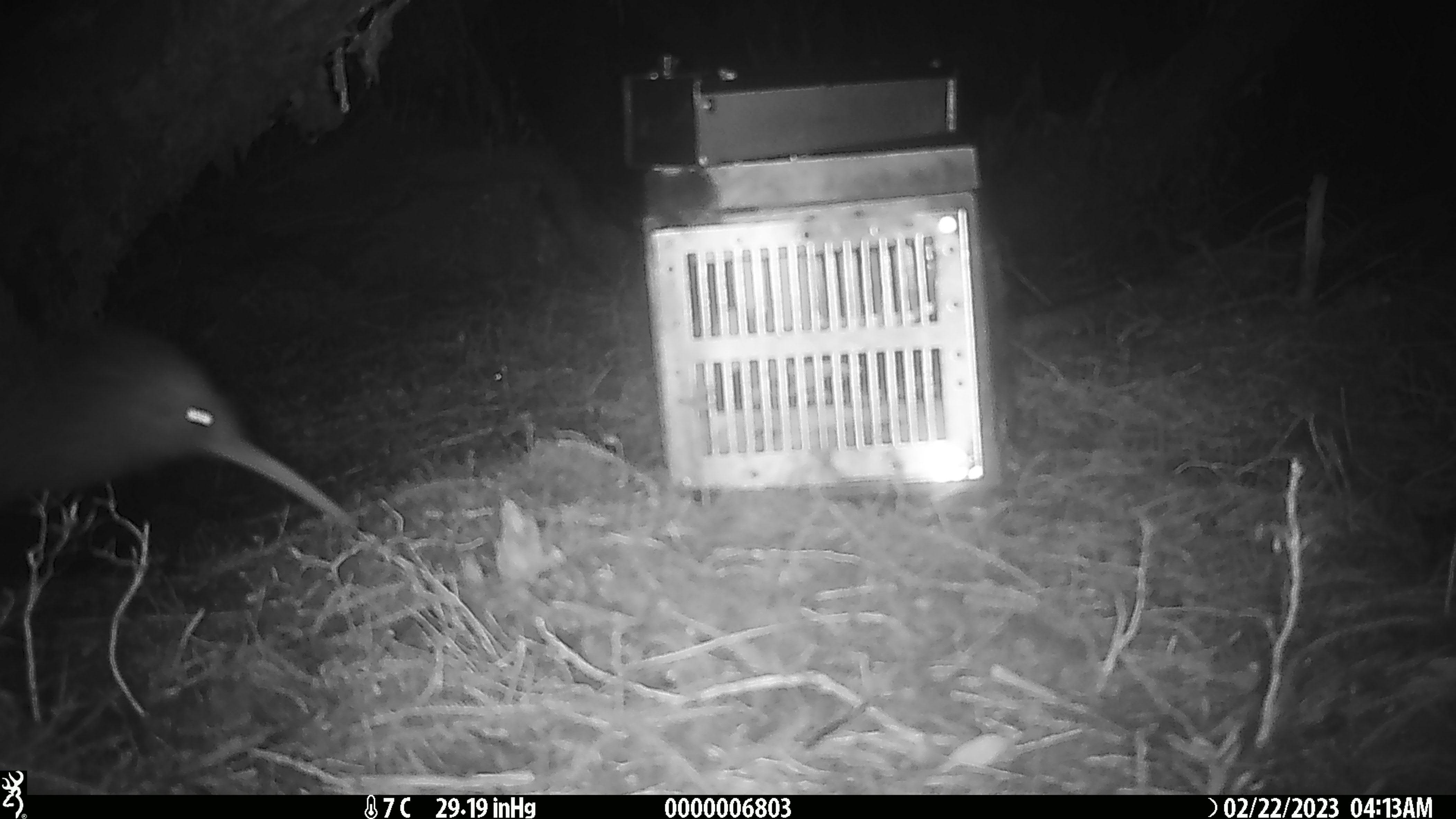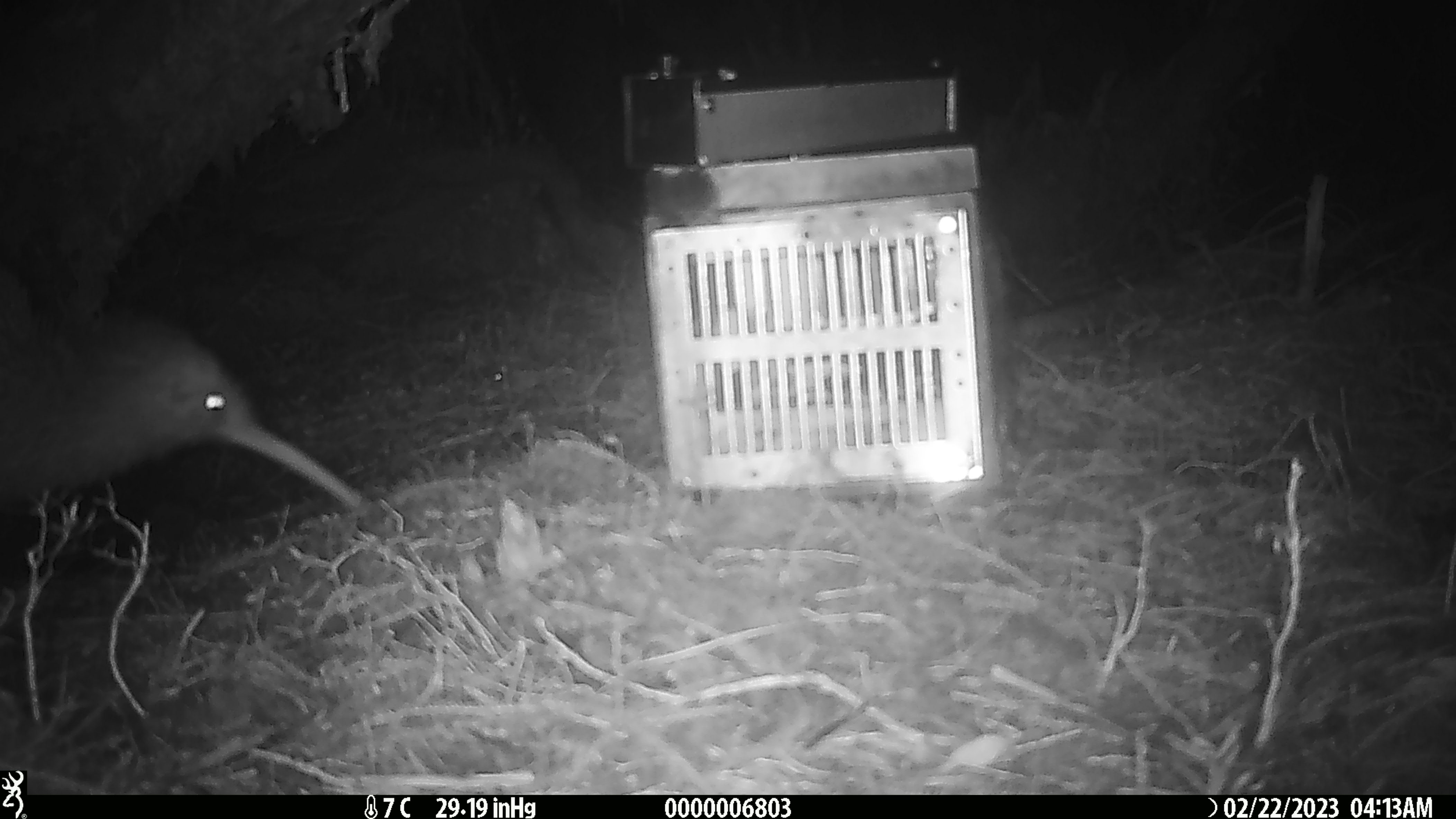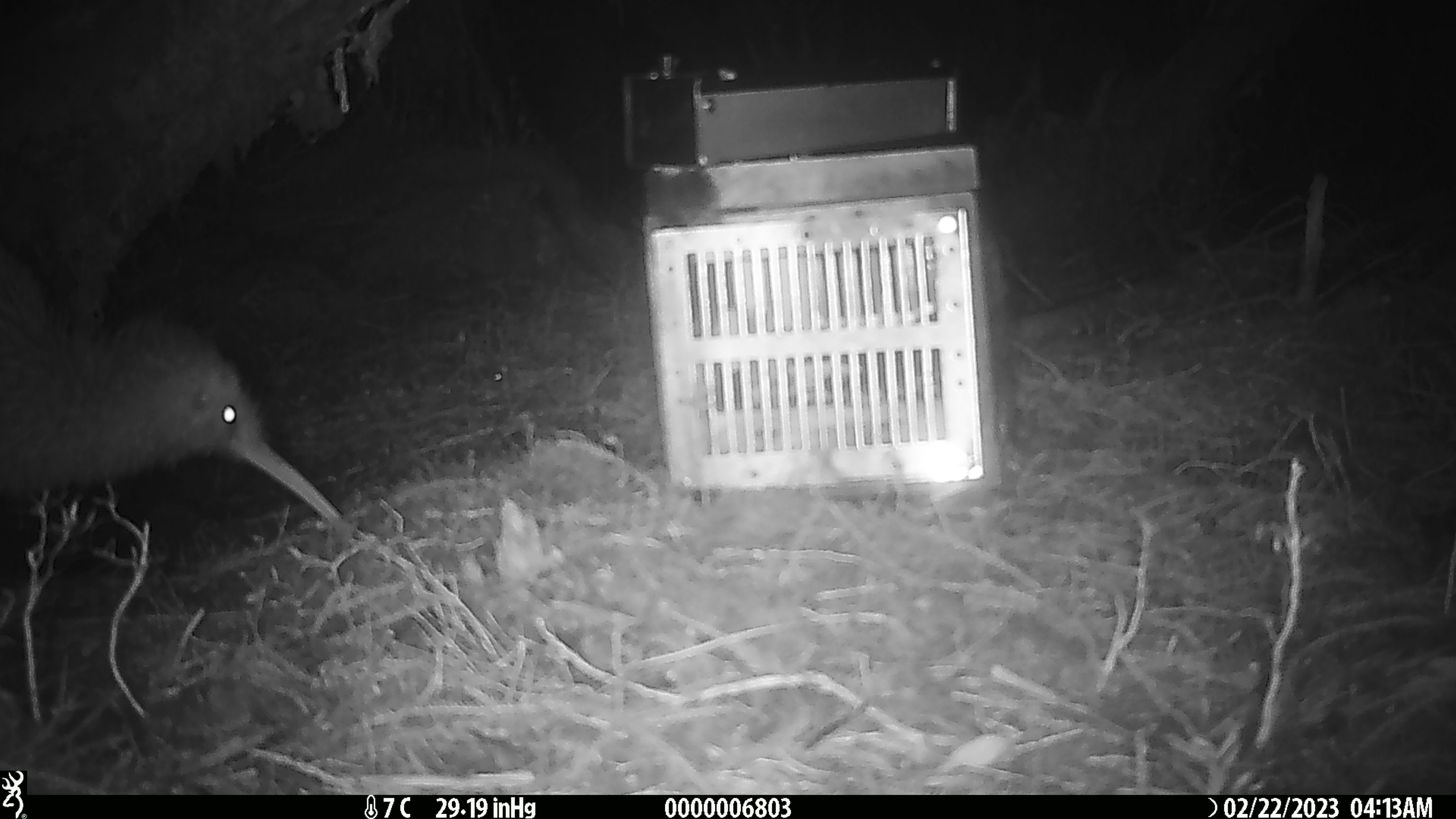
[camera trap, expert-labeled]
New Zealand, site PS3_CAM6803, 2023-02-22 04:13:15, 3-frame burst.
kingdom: Animalia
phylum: Chordata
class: Aves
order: Apterygiformes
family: Apterygidae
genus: Apteryx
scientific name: Apteryx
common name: kiwi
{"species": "kiwi (Apteryx)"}